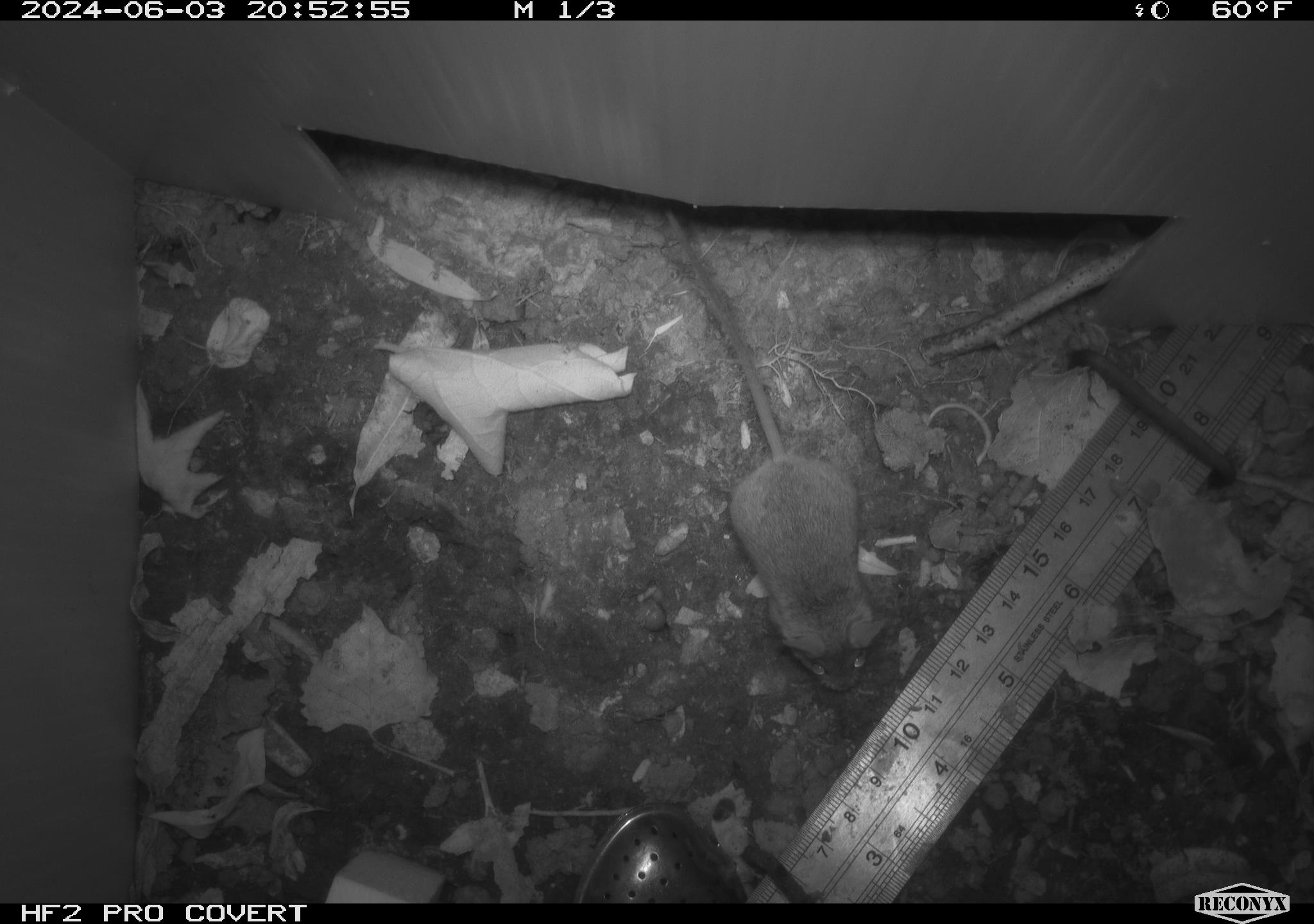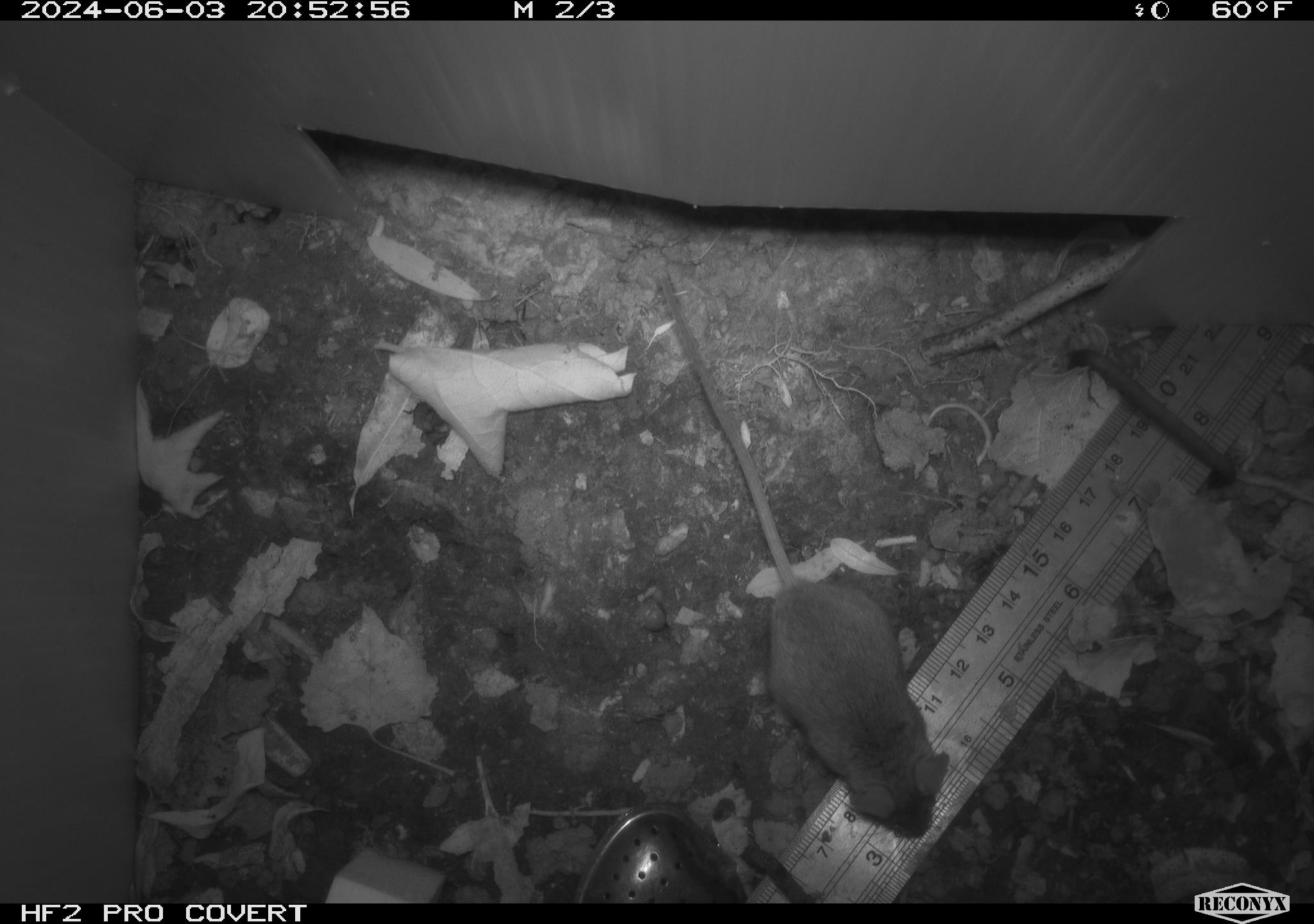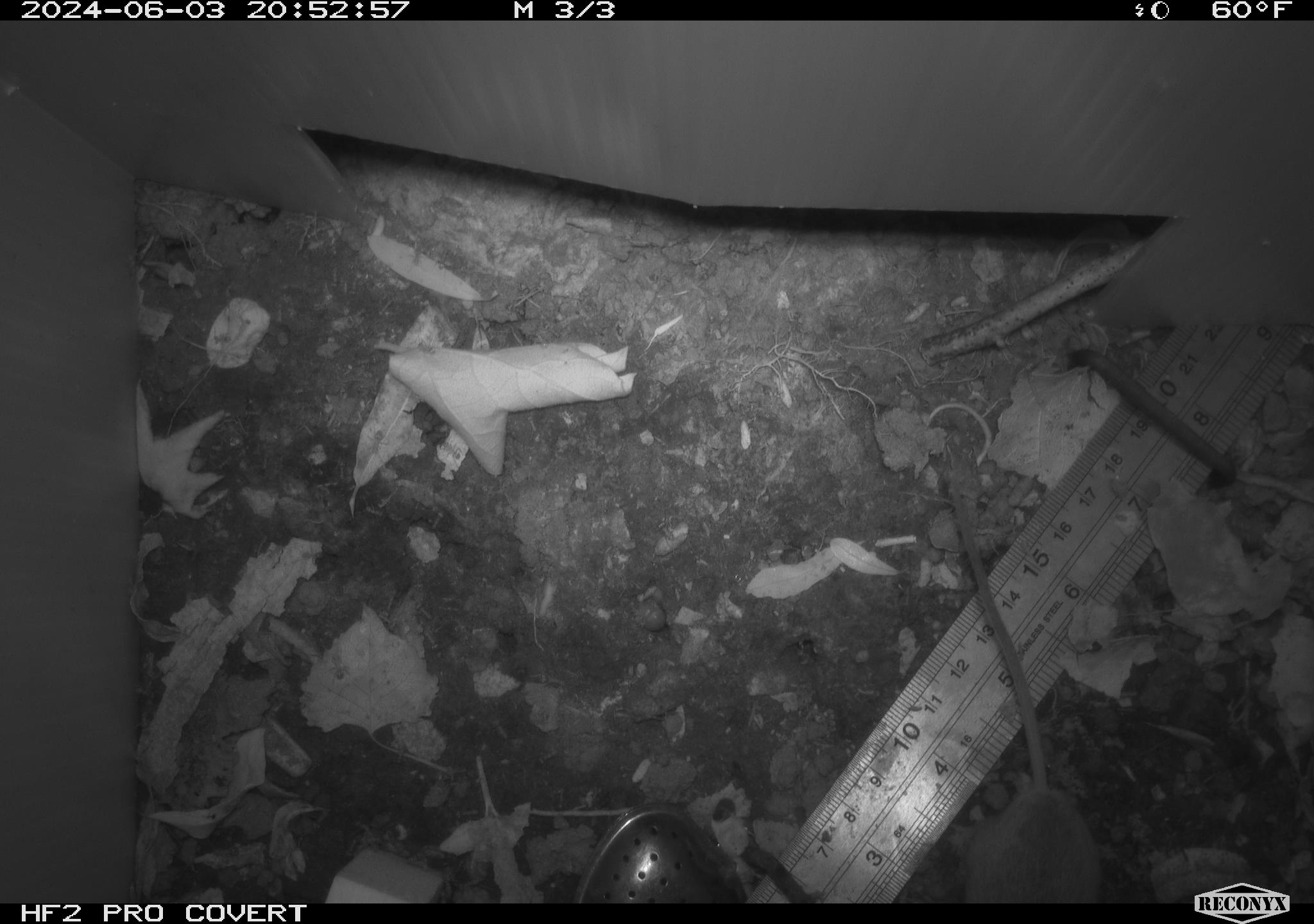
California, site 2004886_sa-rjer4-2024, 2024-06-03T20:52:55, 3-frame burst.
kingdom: Animalia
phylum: Chordata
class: Mammalia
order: Rodentia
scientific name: Rodentia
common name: mouse species